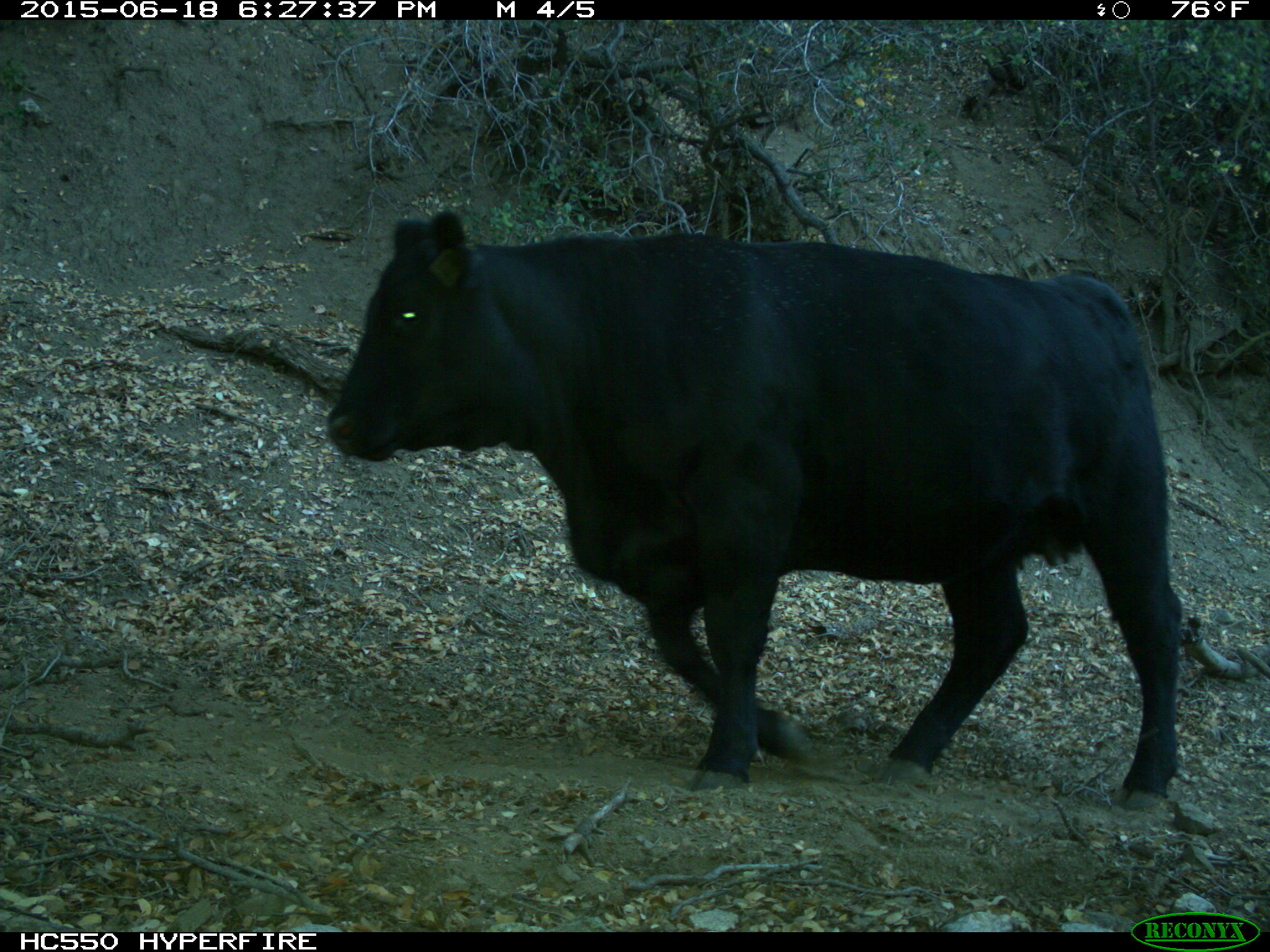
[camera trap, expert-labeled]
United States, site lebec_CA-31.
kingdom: Animalia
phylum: Chordata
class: Mammalia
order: Artiodactyla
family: Bovidae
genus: Bos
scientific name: Bos taurus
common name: domestic cow